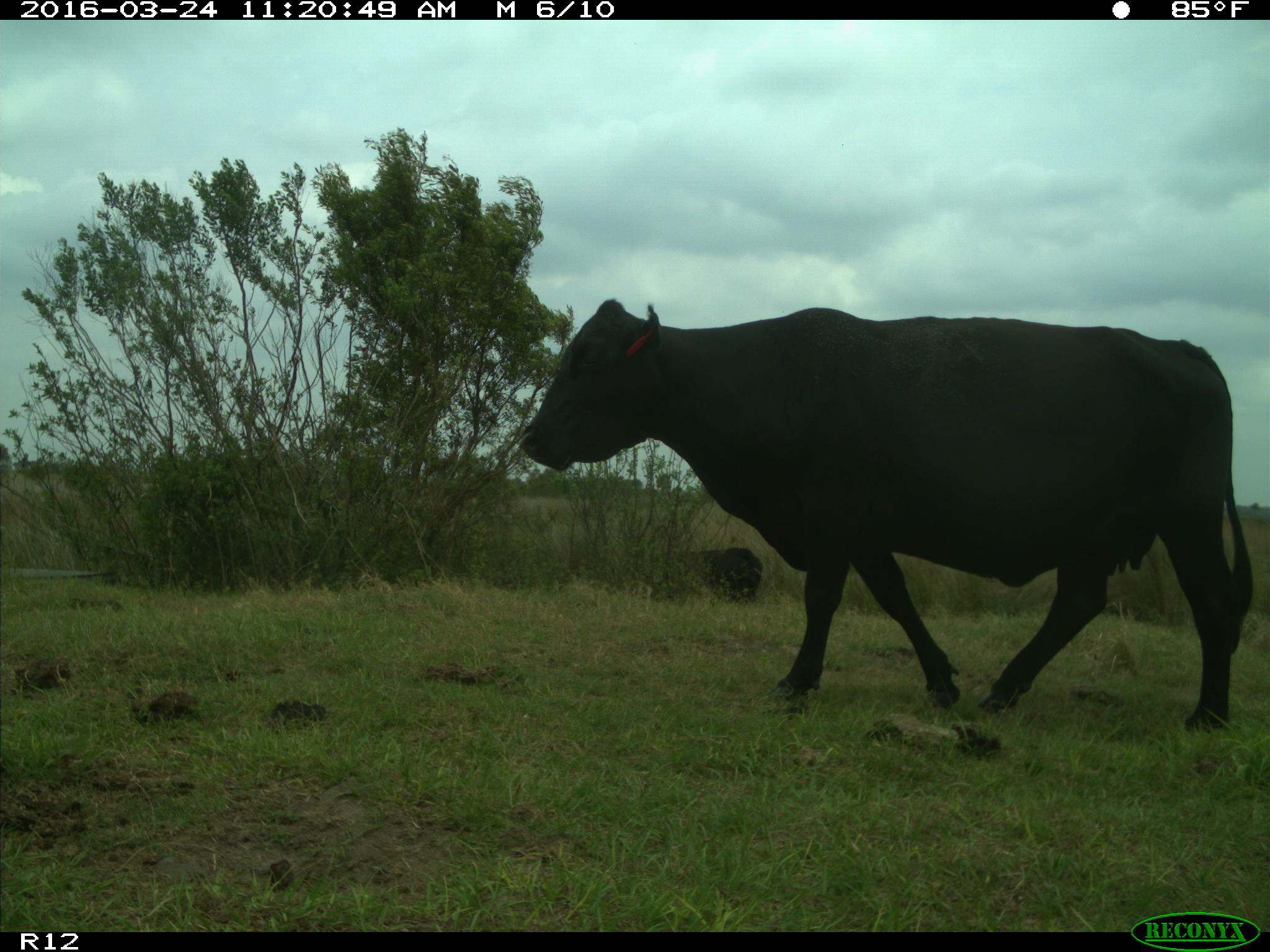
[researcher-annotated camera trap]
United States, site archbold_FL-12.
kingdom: Animalia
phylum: Chordata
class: Mammalia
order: Artiodactyla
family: Bovidae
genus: Bos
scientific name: Bos taurus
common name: domestic cow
Bos taurus (domestic cow).